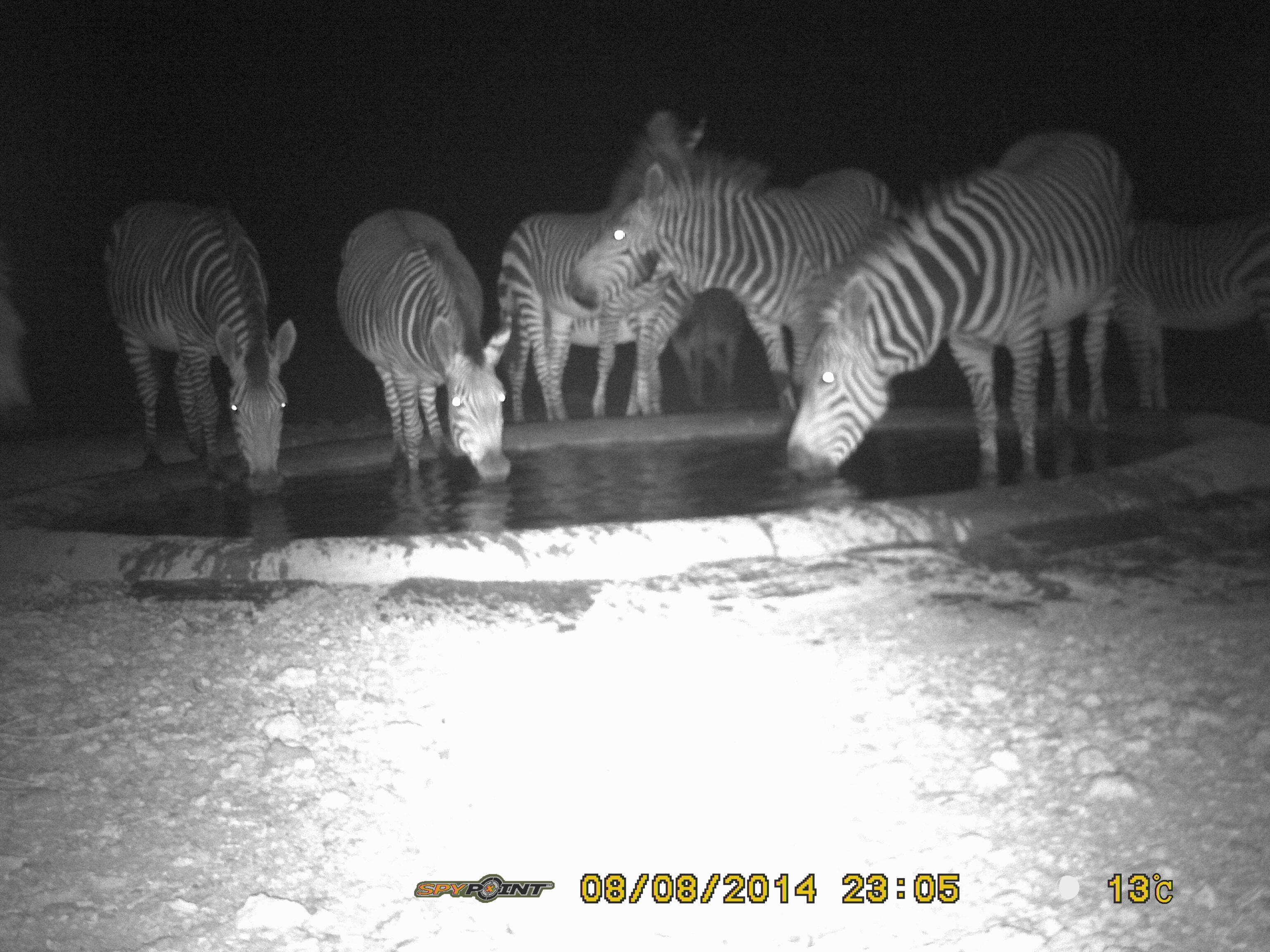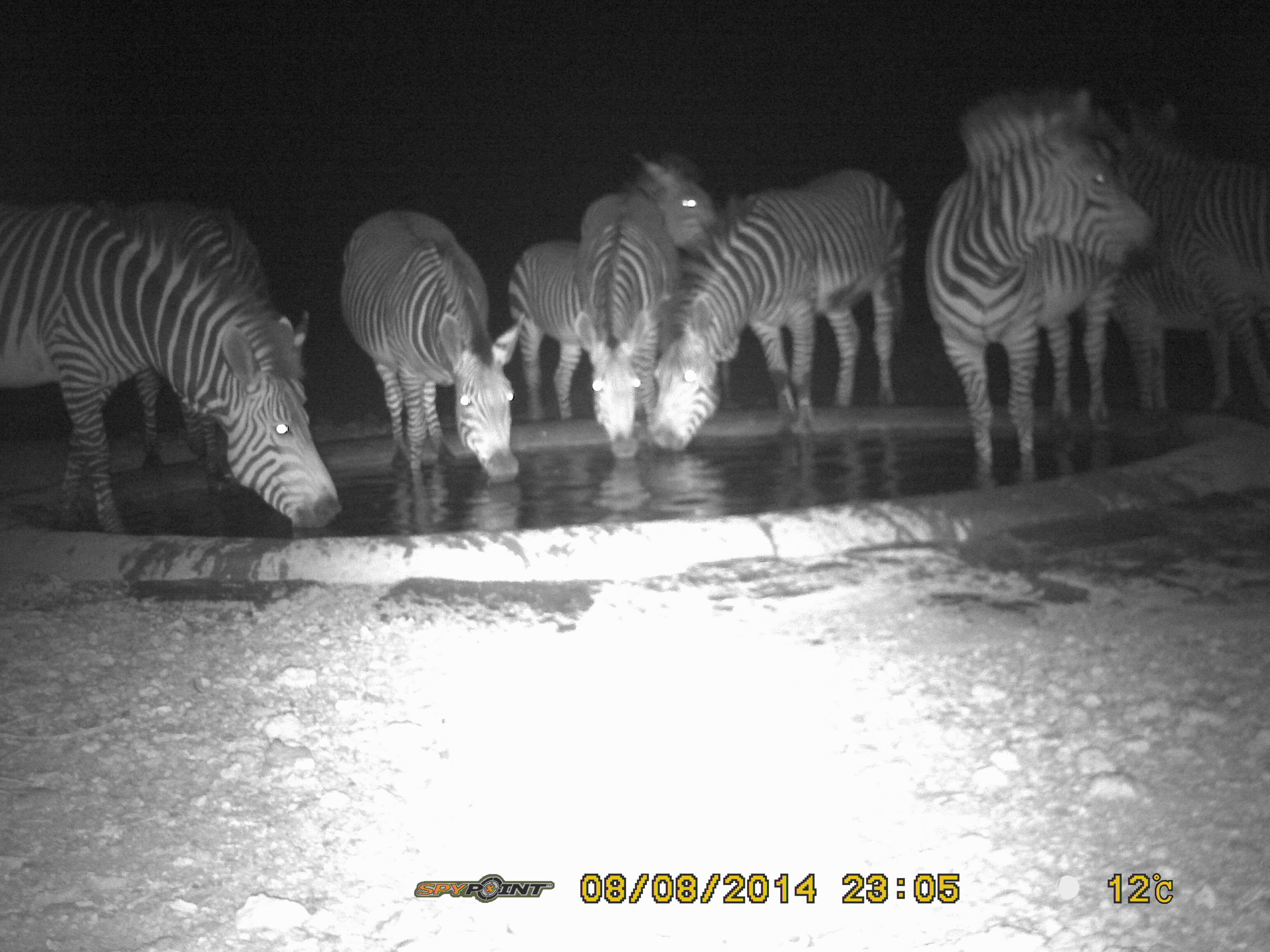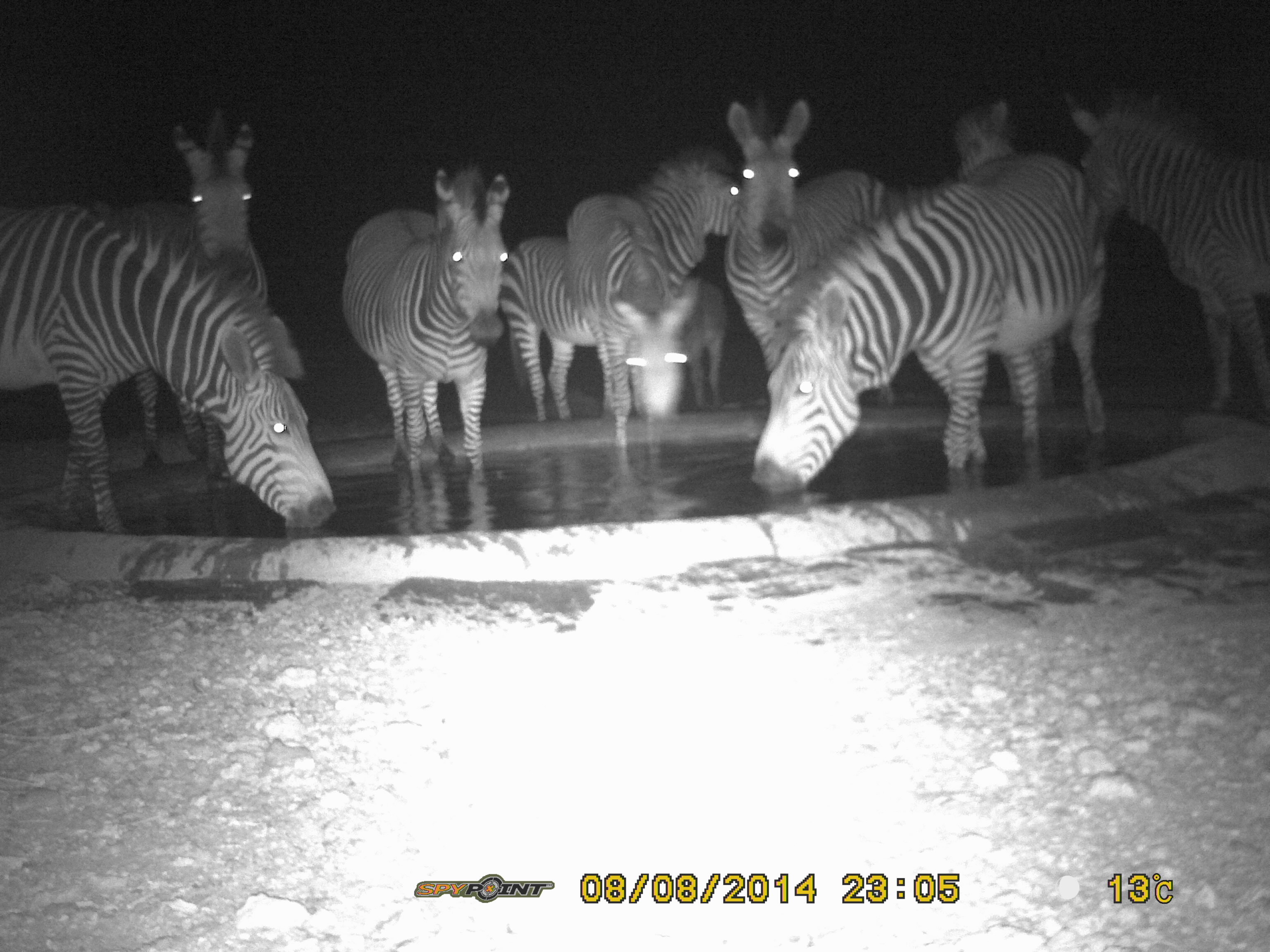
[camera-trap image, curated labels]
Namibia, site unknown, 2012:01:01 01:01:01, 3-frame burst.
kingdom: Animalia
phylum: Chordata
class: Mammalia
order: Perissodactyla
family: Equidae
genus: Equus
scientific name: Equus zebra hartmannae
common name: hartmann's mountain zebra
Equus zebra hartmannae (hartmann's mountain zebra).